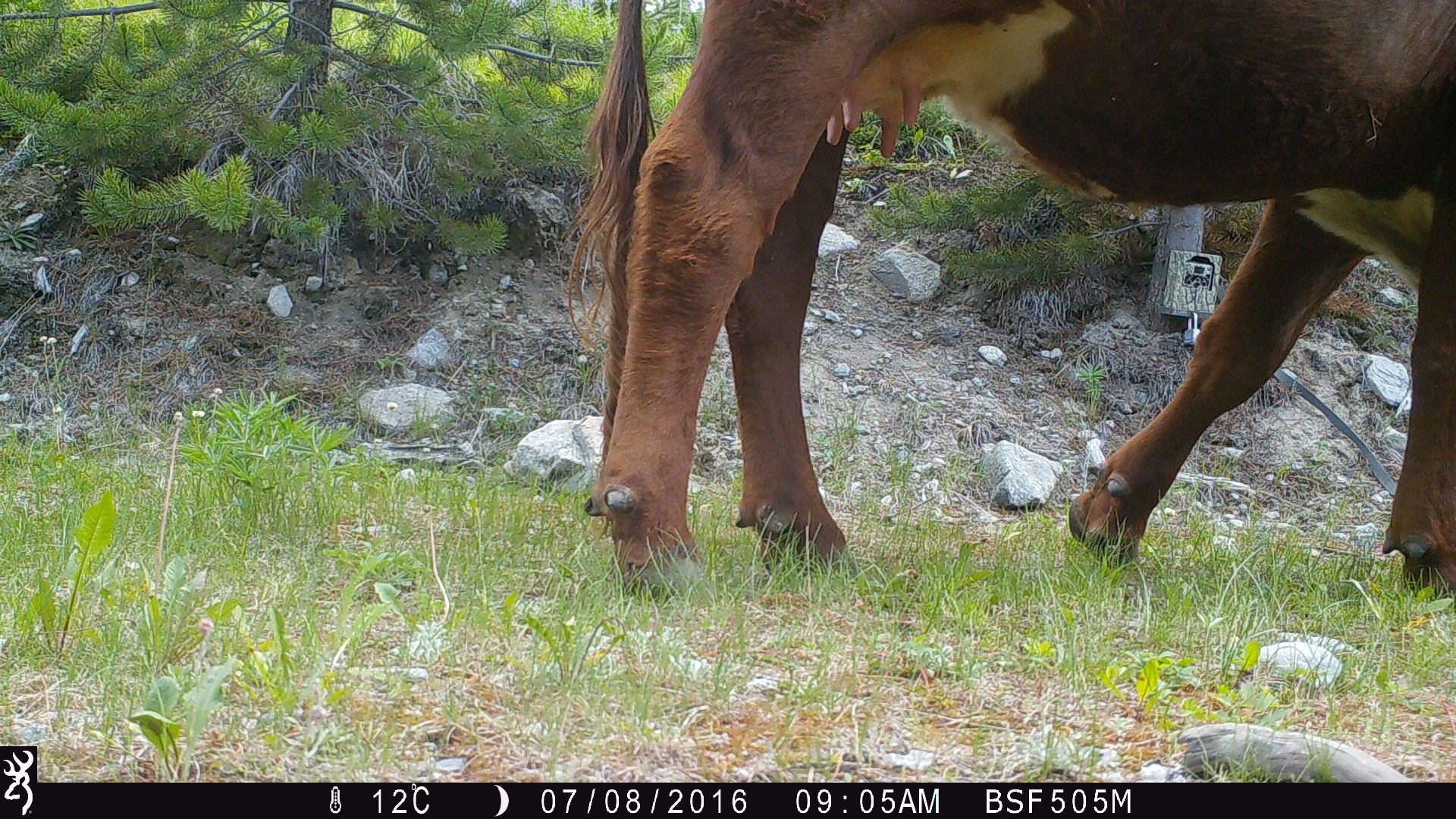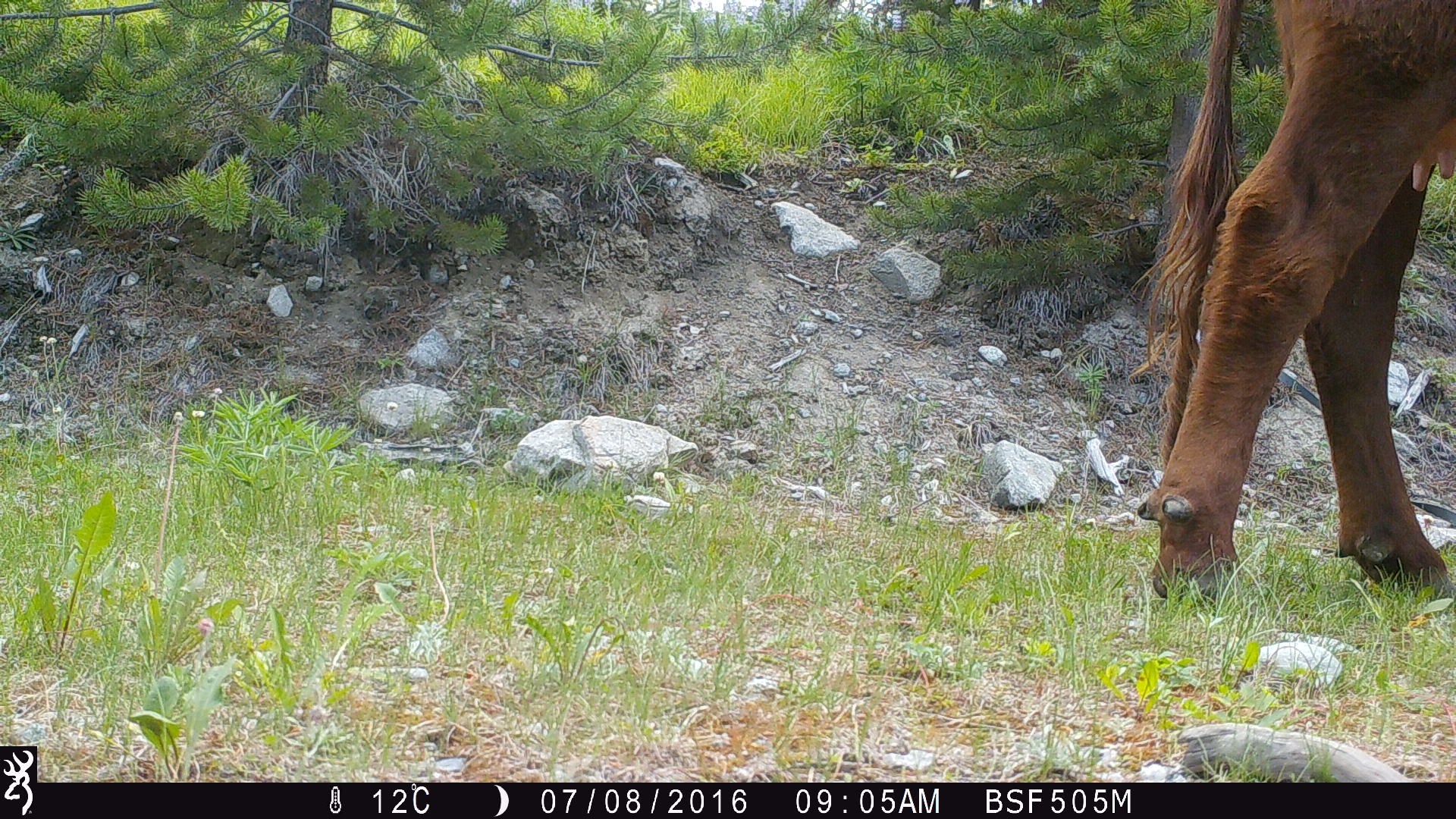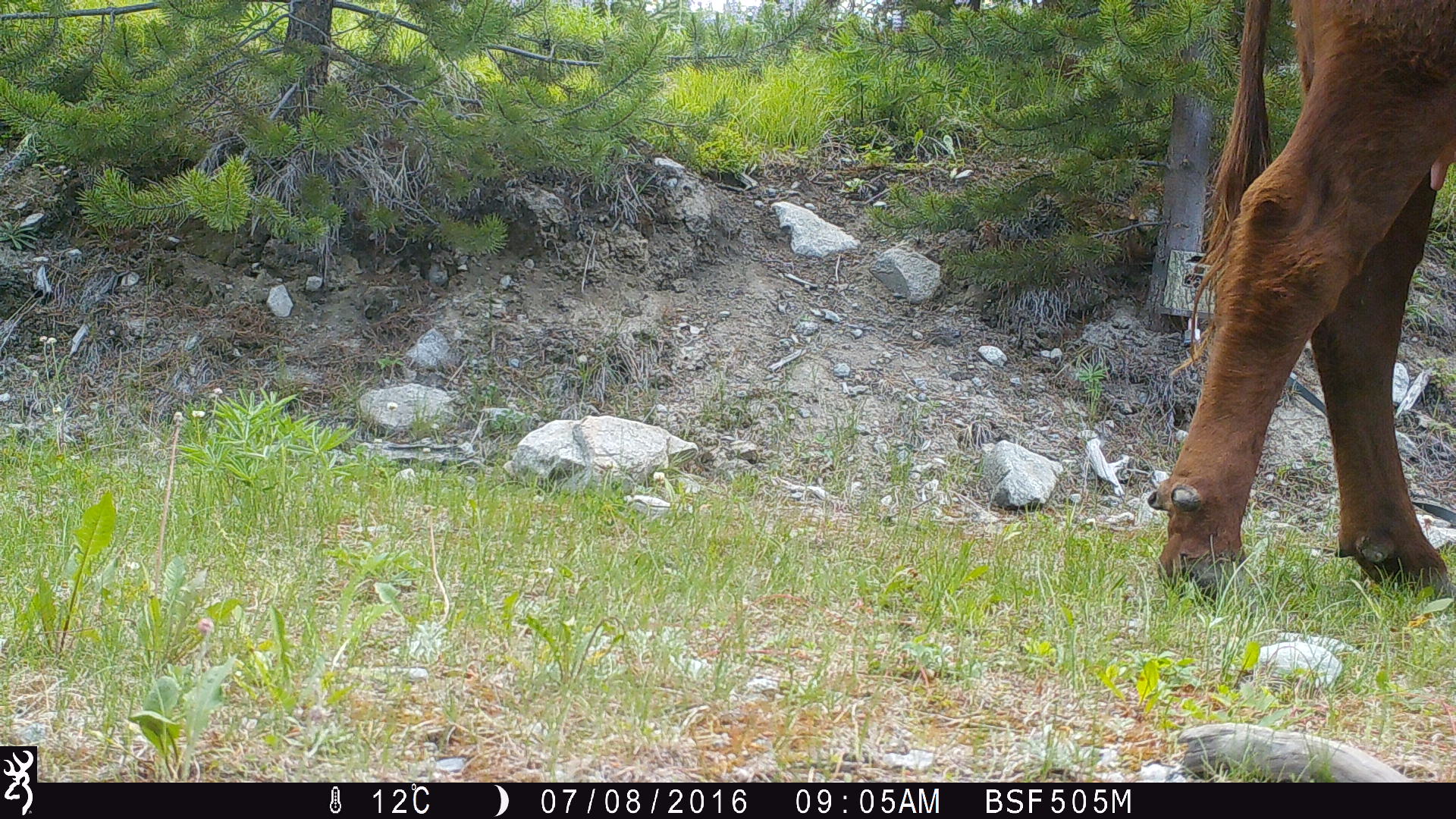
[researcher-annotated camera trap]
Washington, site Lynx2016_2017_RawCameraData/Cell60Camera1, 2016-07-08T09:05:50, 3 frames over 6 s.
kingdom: Animalia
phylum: Chordata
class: Mammalia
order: Artiodactyla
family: Bovidae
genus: Bos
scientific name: Bos taurus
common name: domestic cattle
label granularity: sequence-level